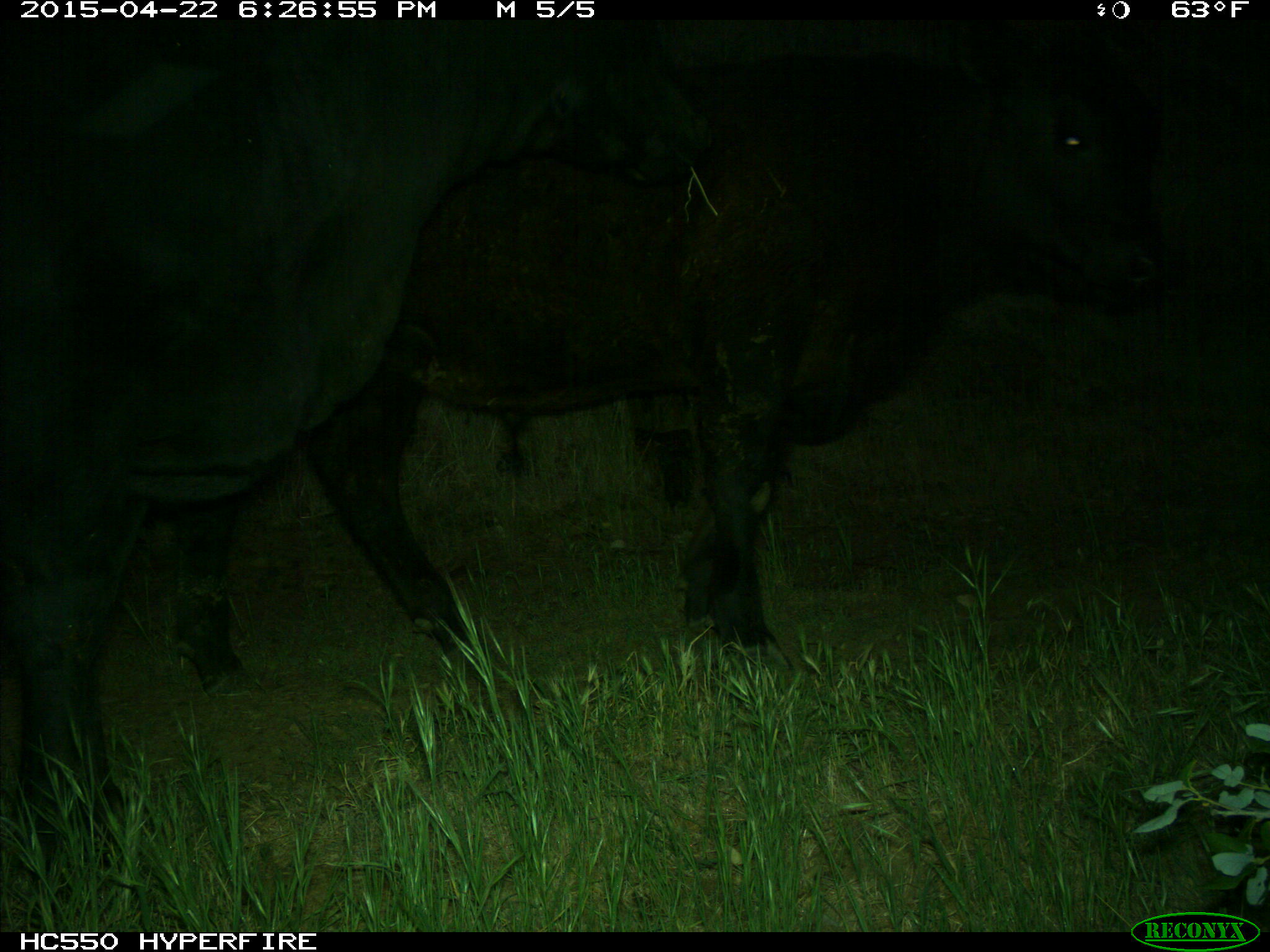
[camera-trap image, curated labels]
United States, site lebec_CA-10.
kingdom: Animalia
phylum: Chordata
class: Mammalia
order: Artiodactyla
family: Bovidae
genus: Bos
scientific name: Bos taurus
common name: domestic cow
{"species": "Bos taurus (domestic cow)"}